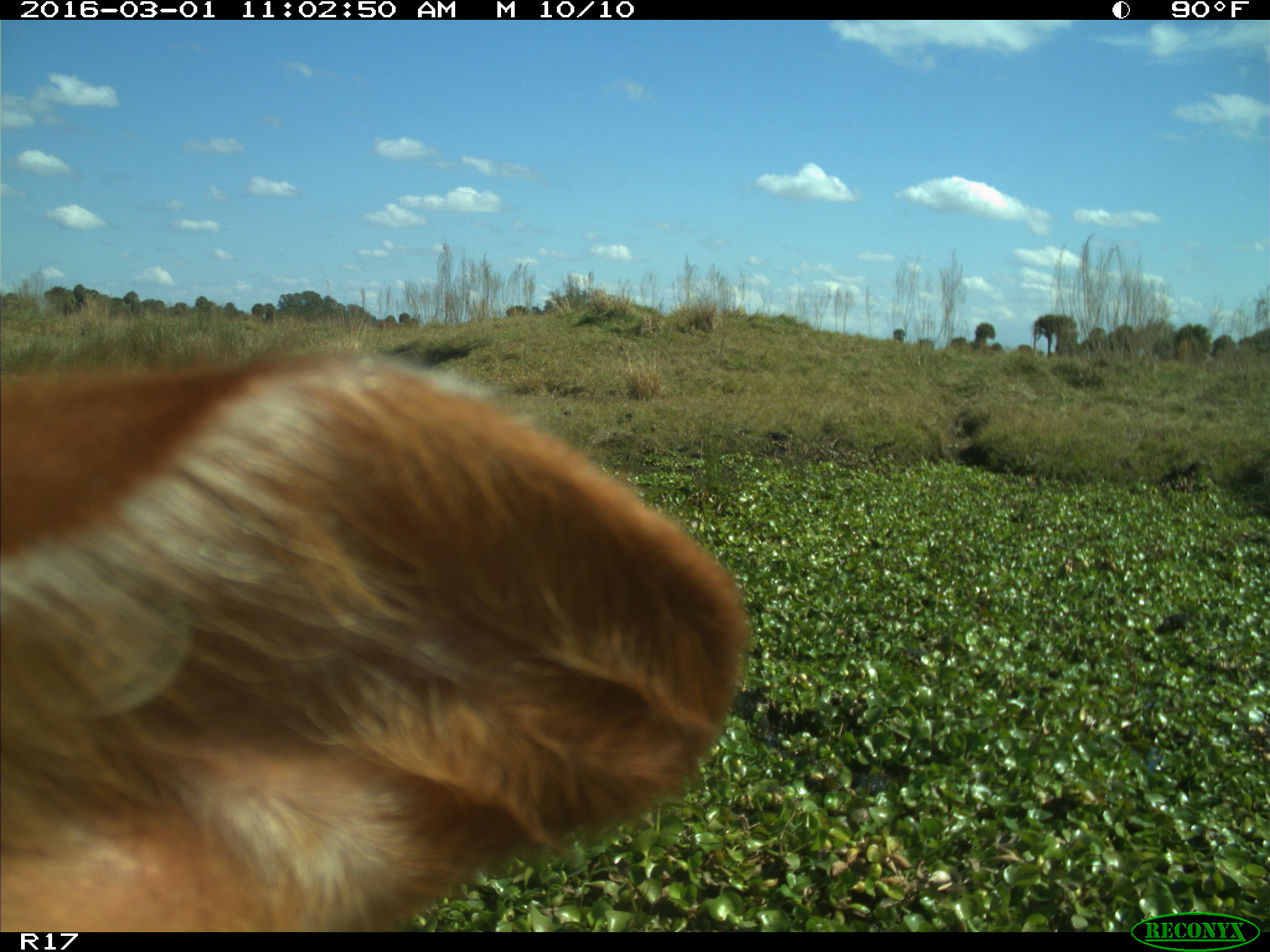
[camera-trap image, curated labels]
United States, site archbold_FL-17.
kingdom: Animalia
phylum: Chordata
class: Mammalia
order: Artiodactyla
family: Bovidae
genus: Bos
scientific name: Bos taurus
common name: domestic cow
Bos taurus (domestic cow).